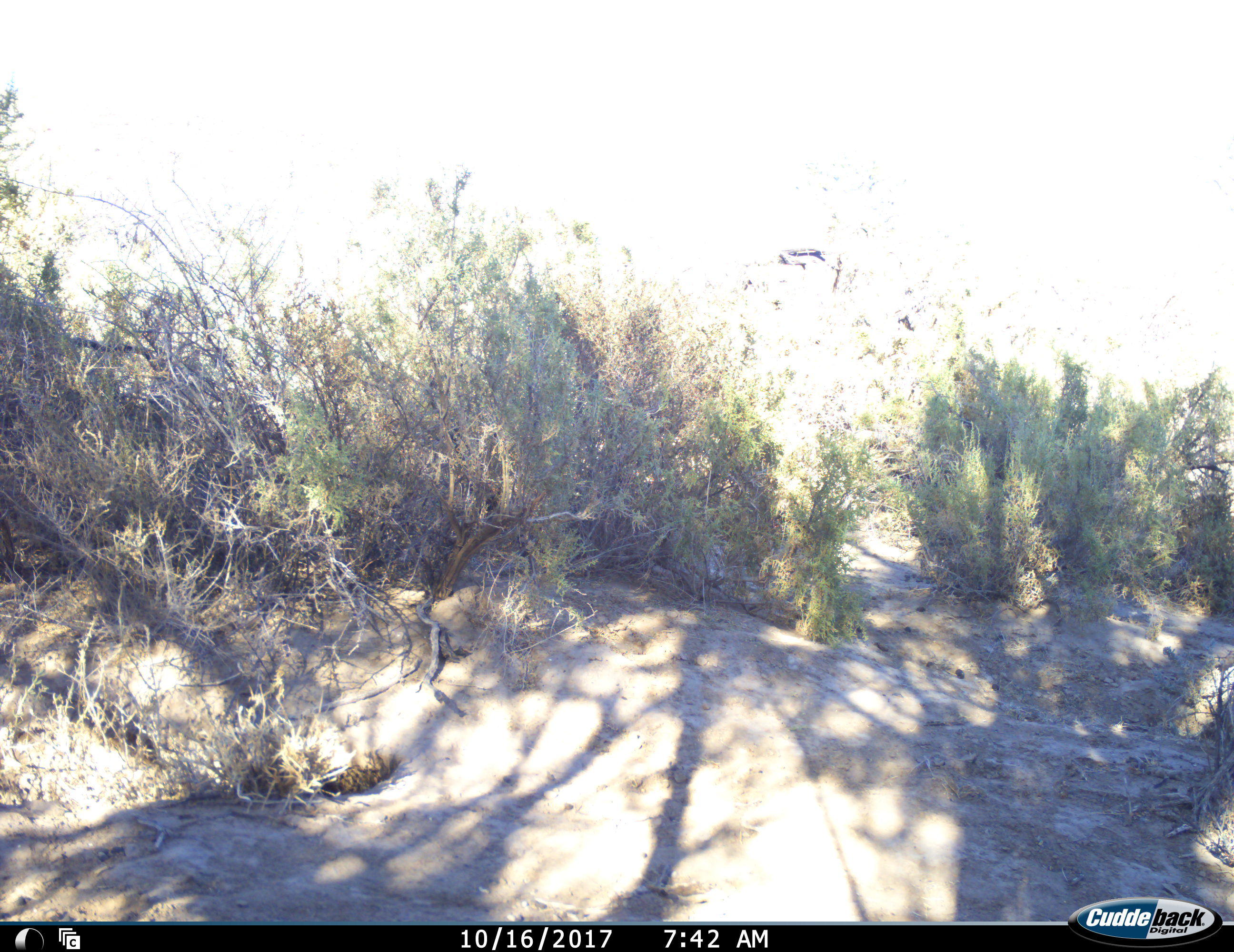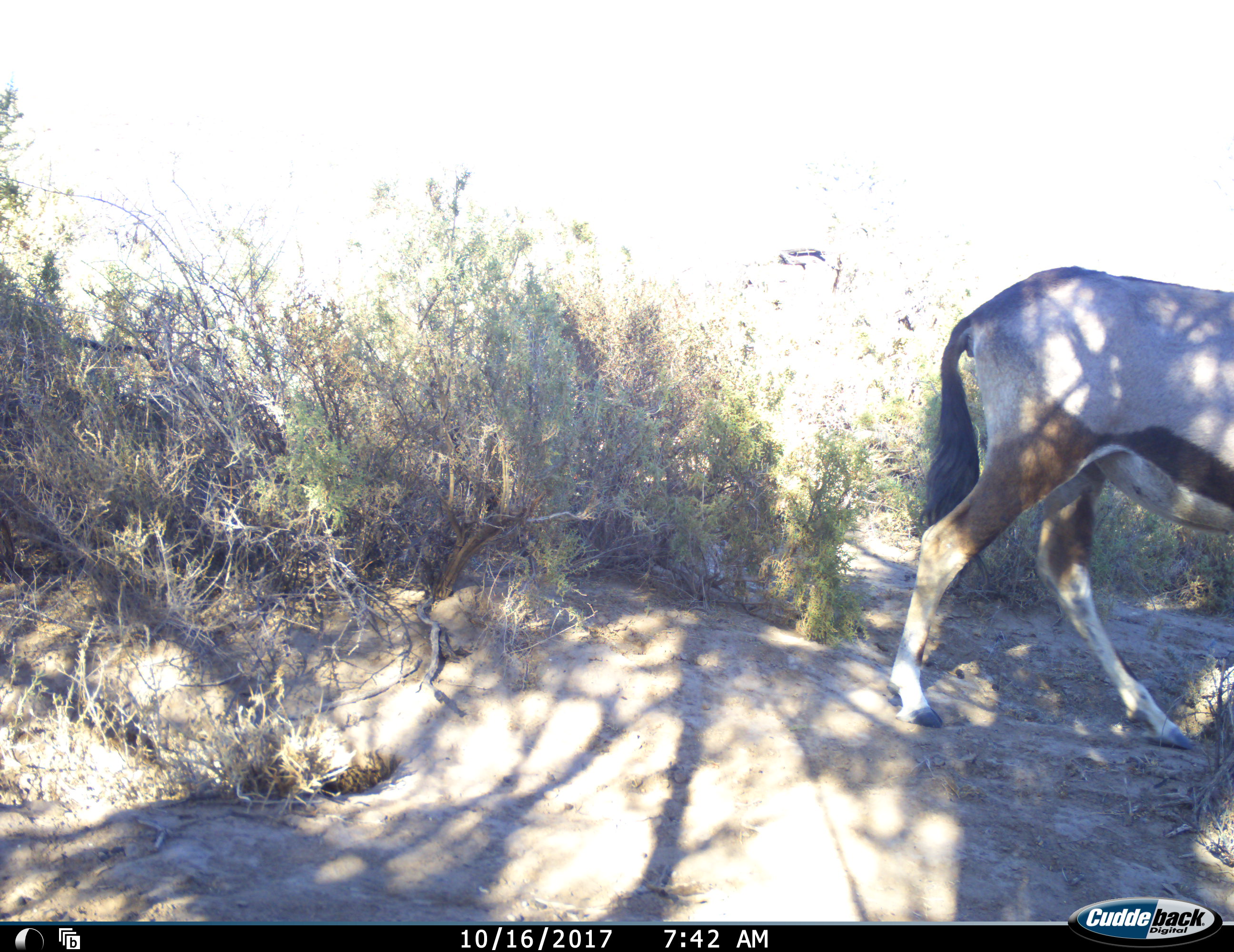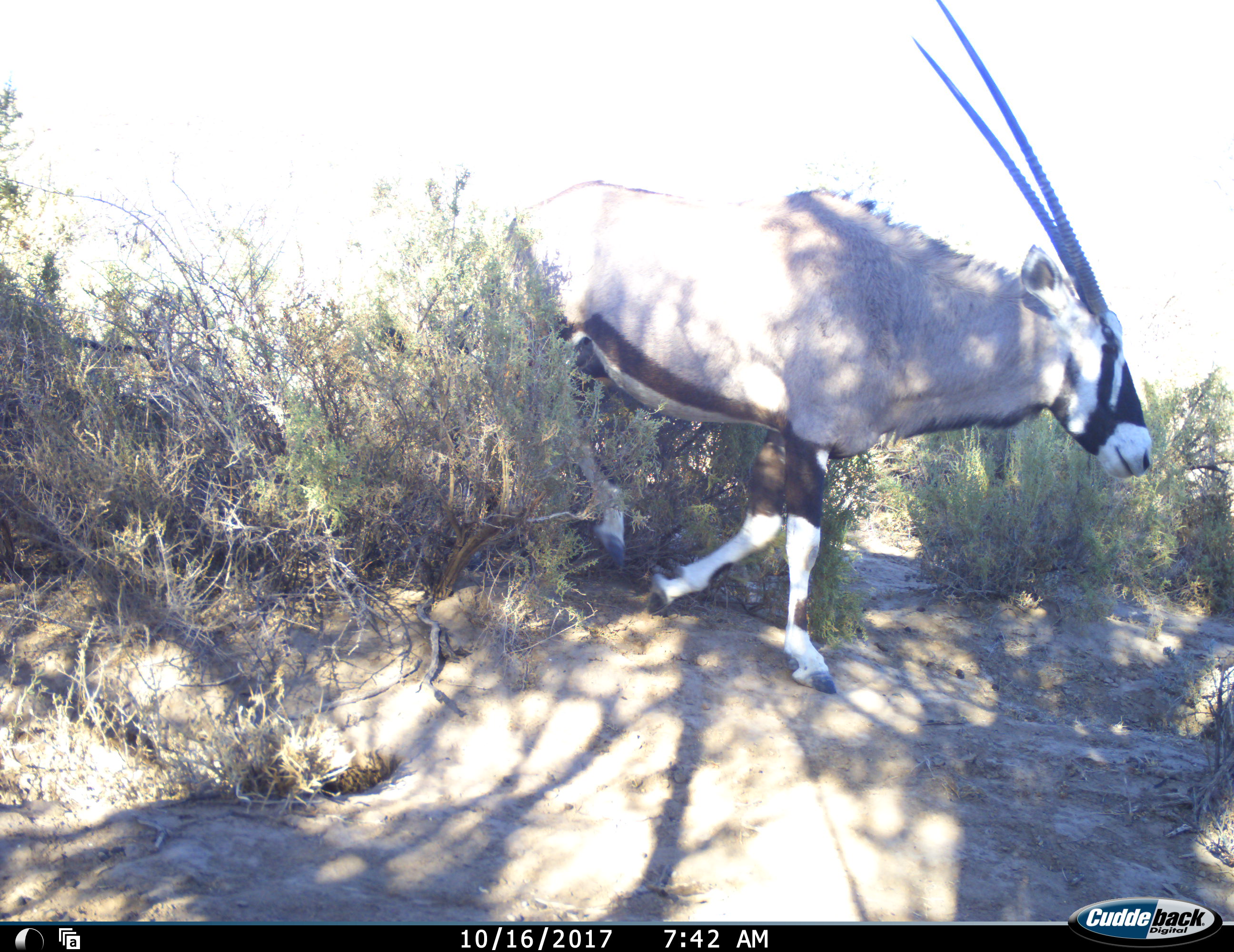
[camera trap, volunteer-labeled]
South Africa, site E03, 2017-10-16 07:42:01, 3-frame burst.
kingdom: Animalia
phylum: Chordata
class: Mammalia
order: Artiodactyla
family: Bovidae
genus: Oryx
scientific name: Oryx gazella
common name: gemsbok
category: gemsbokoryx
Gemsbokoryx (gemsbok) (Oryx gazella), count 1. Behavior (volunteer vote fractions): standing 9%, resting 0%, moving 100%, interacting 0%. Young present (vote fraction): 0%. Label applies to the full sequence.